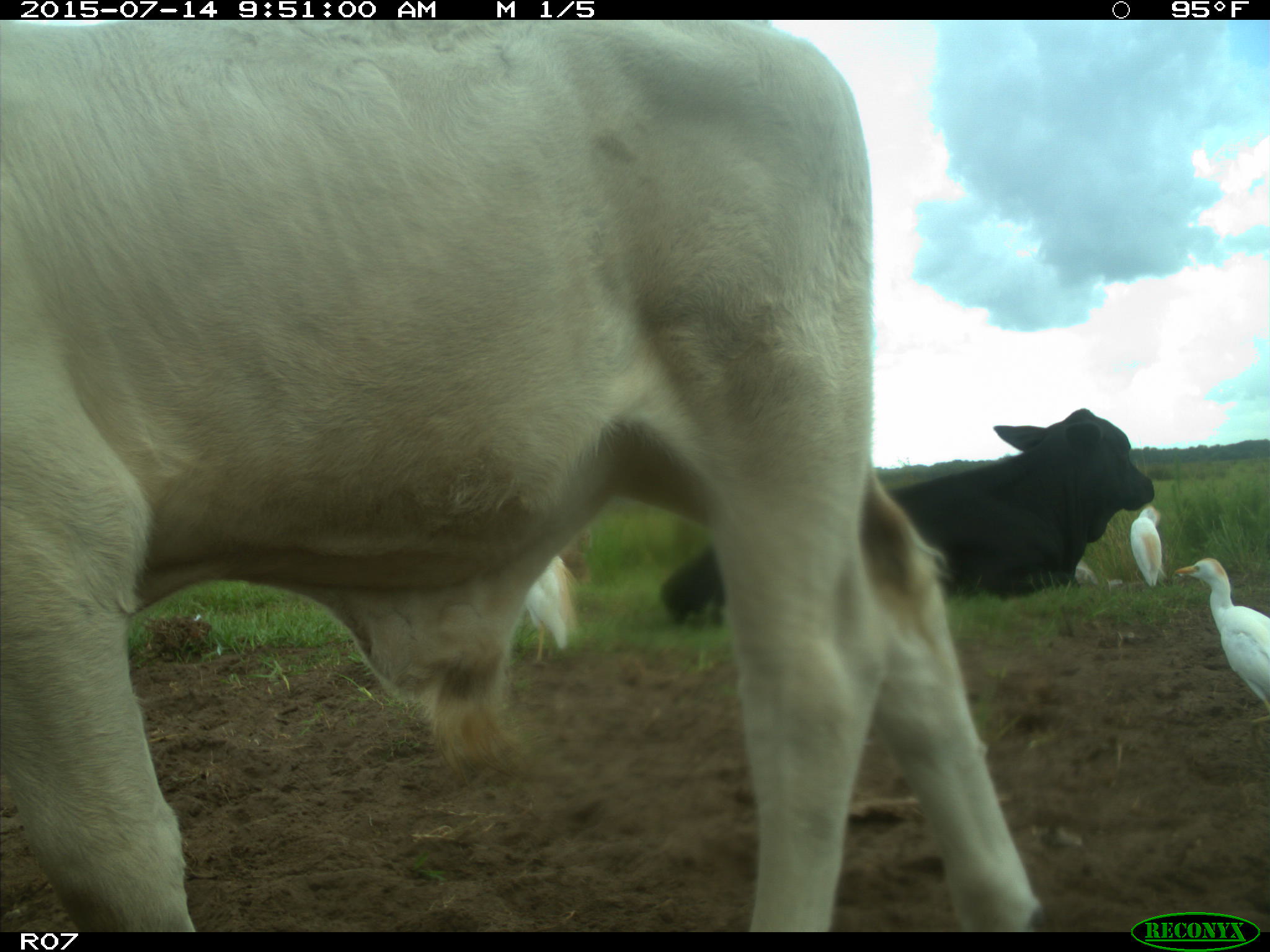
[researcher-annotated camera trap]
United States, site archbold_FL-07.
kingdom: Animalia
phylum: Chordata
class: Mammalia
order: Artiodactyla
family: Bovidae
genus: Bos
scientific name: Bos taurus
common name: domestic cow